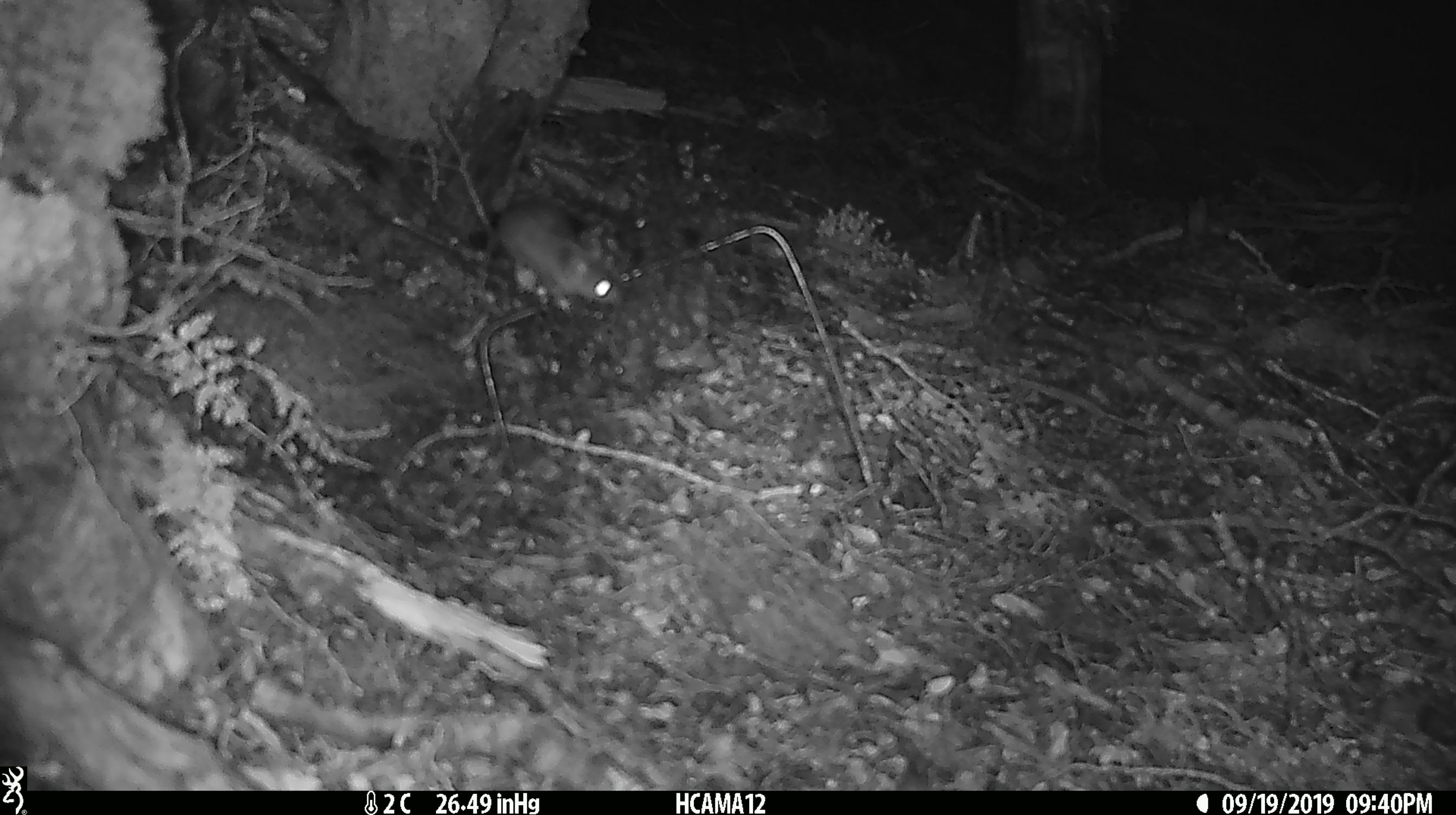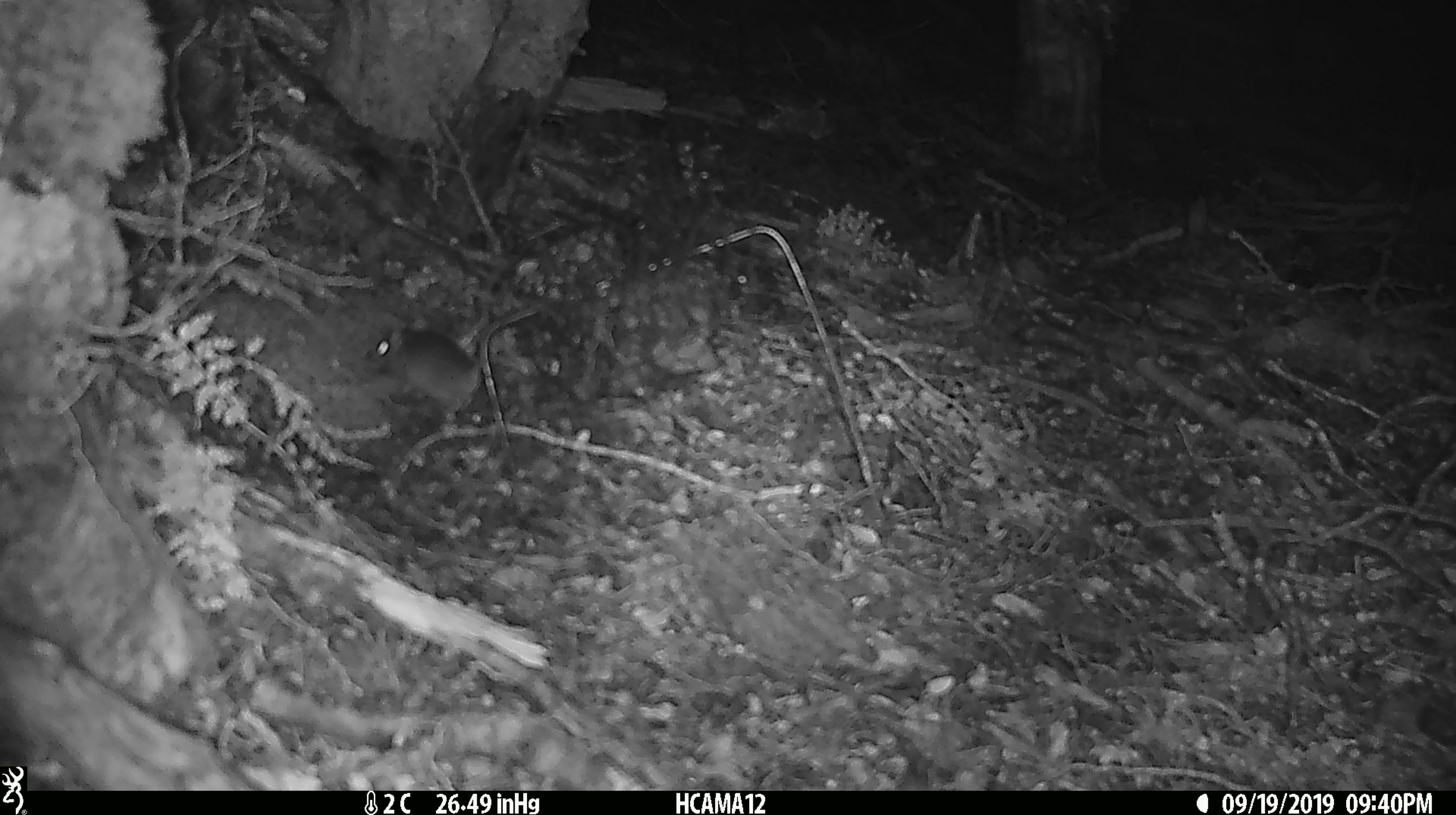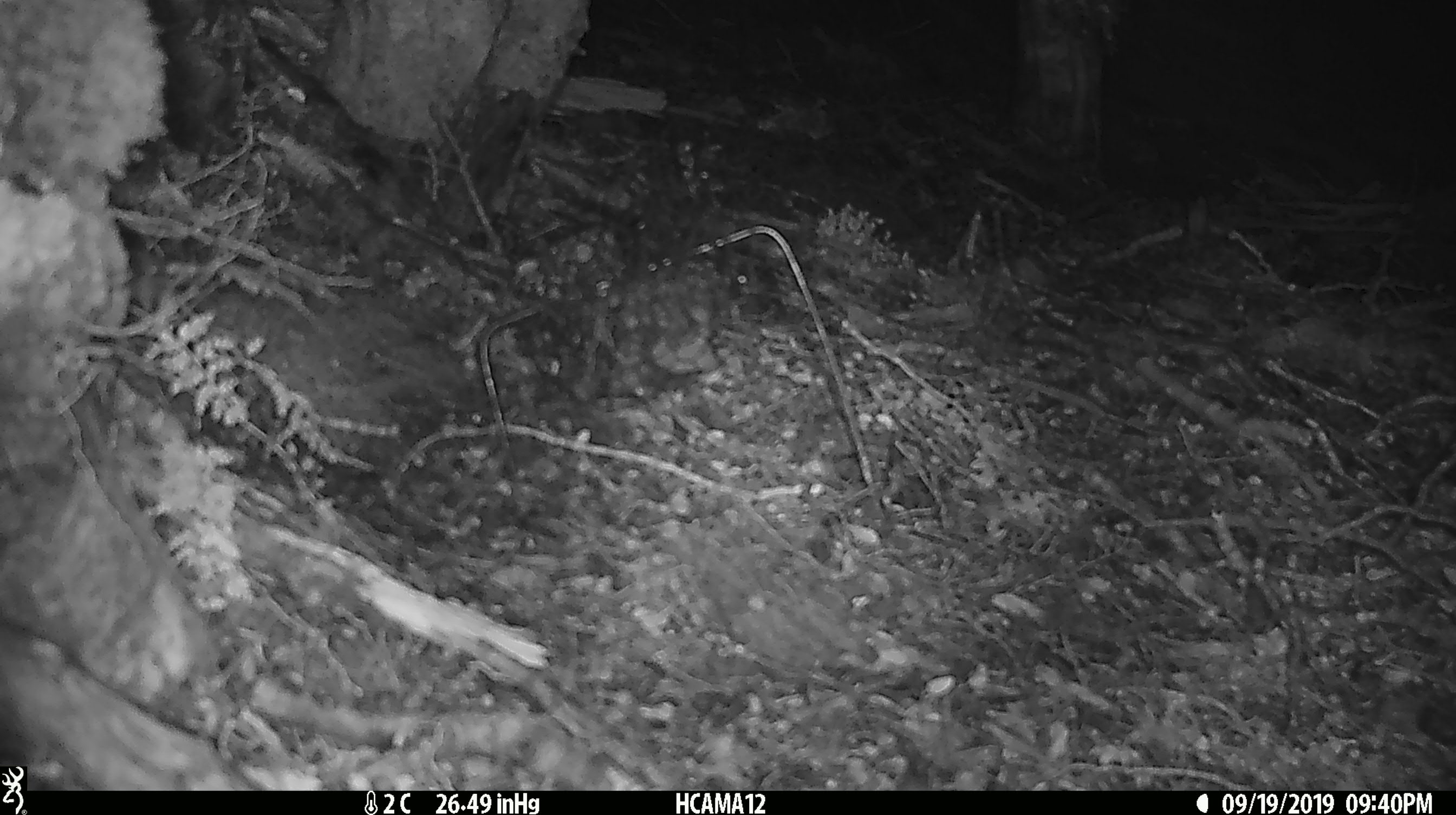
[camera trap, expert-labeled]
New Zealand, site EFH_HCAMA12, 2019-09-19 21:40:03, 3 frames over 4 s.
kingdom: Animalia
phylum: Chordata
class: Mammalia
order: Rodentia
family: Muridae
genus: Mus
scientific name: Mus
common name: mouse